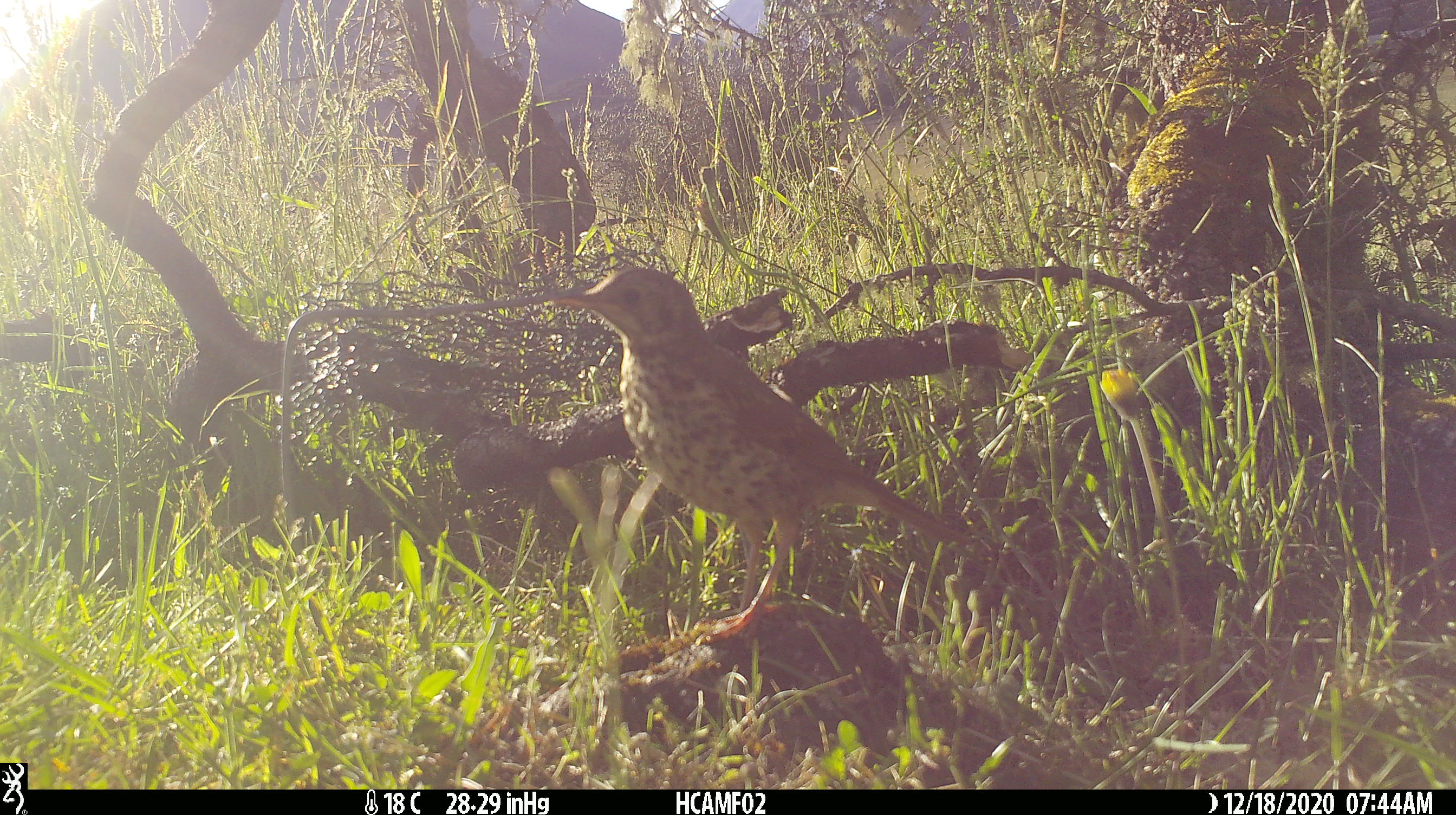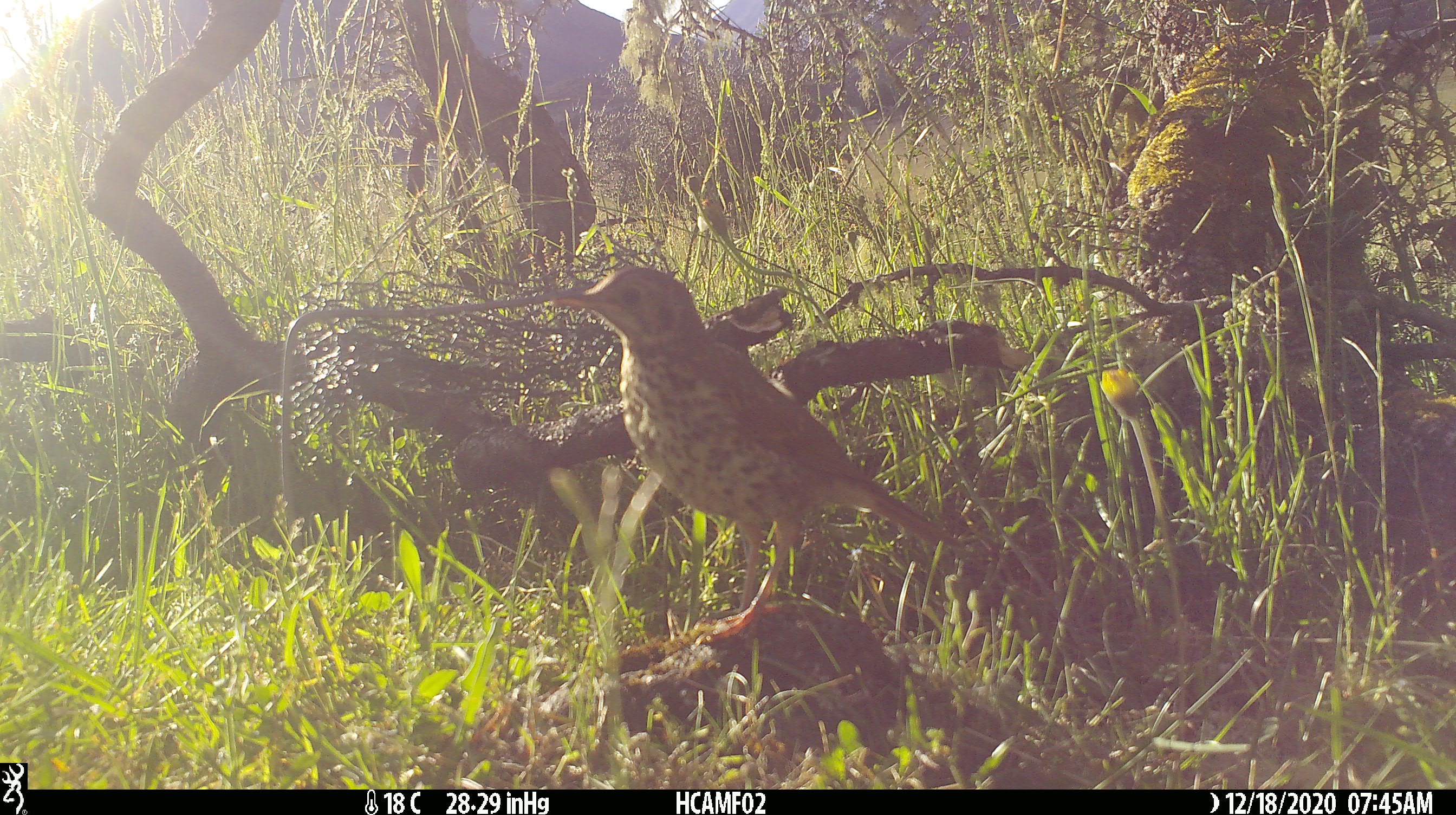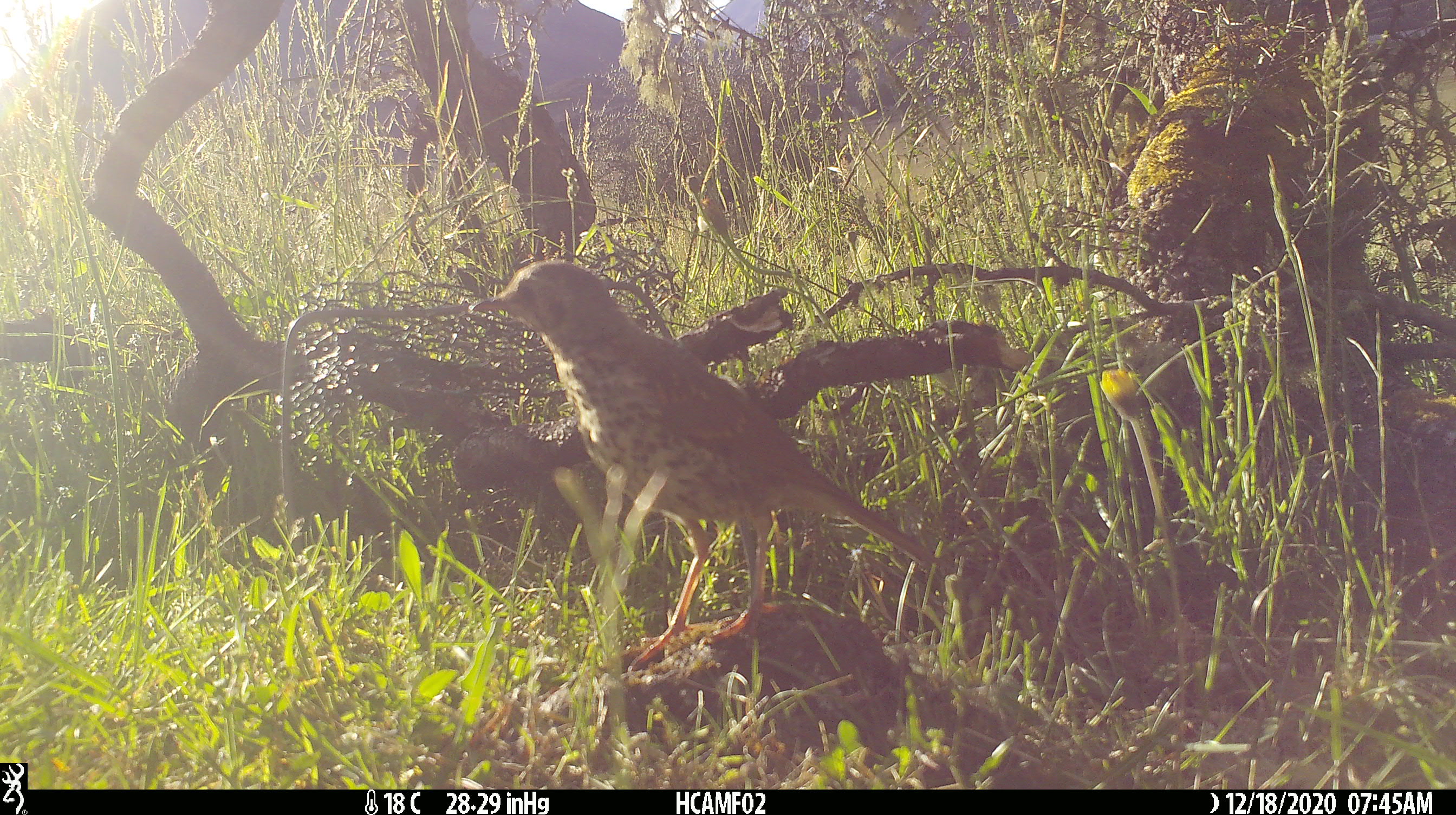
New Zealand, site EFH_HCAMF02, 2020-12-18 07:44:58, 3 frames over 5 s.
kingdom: Animalia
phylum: Chordata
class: Aves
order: Passeriformes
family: Turdidae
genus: Turdus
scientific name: Turdus philomelos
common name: song thrush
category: thrush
Thrush (song thrush) (Turdus philomelos).